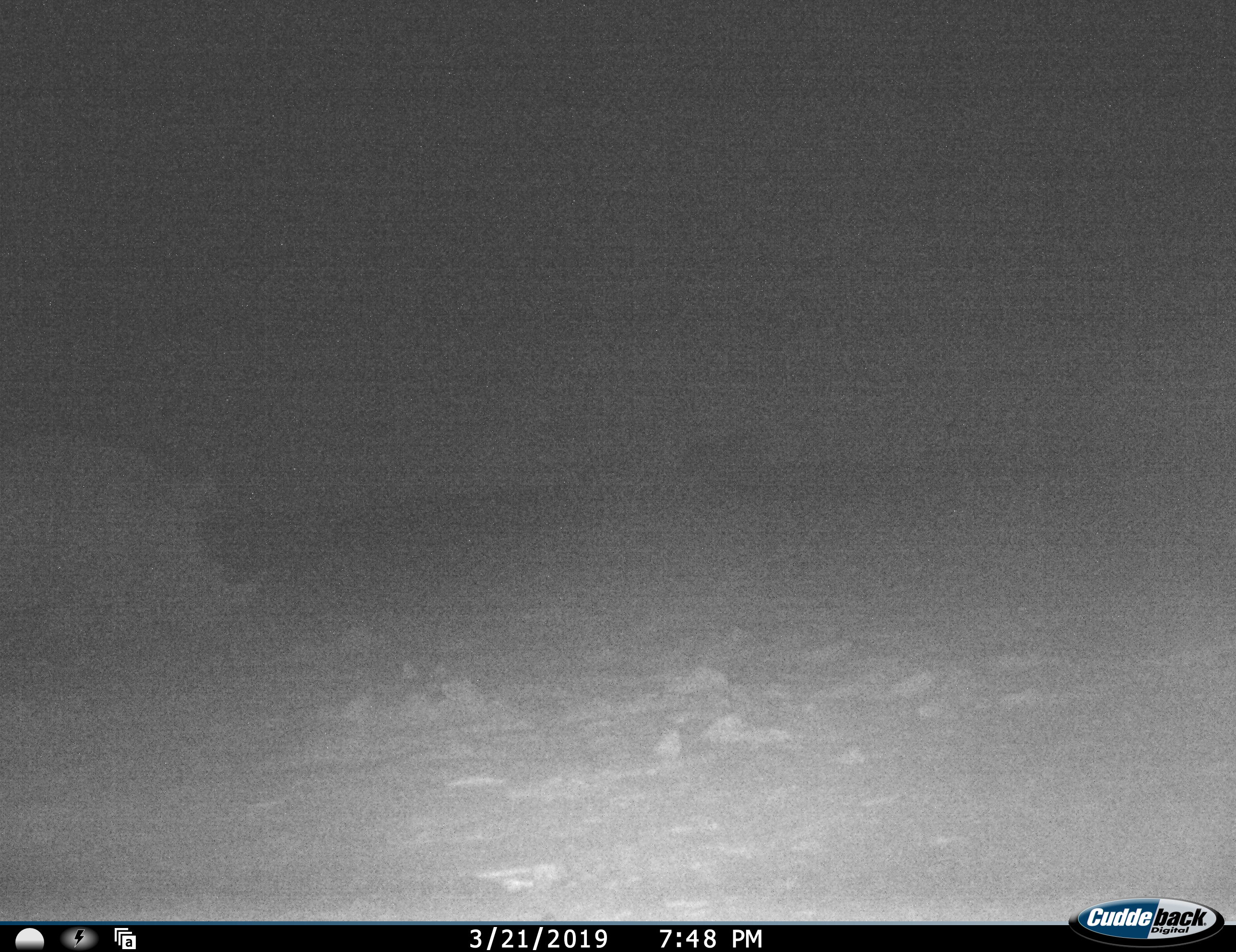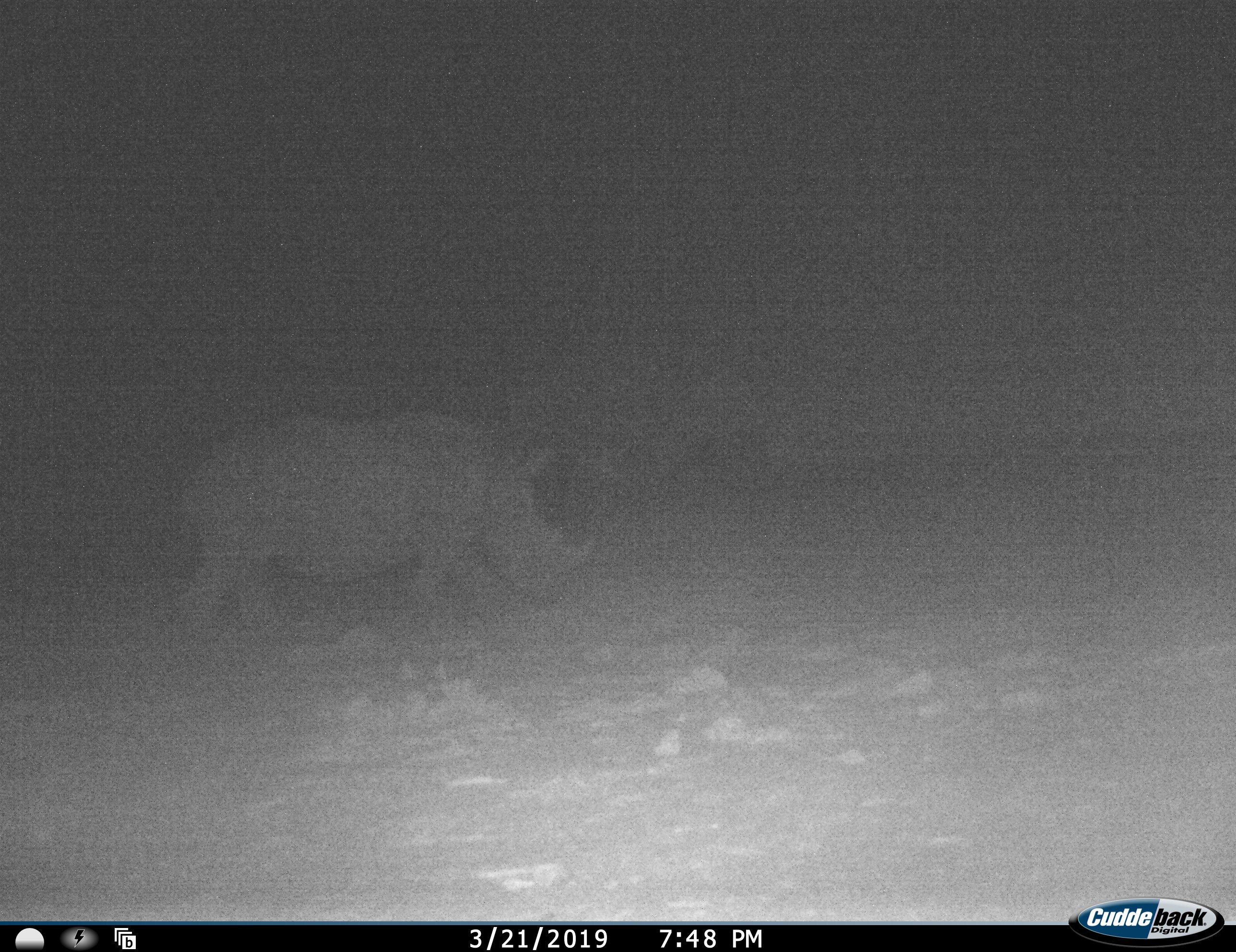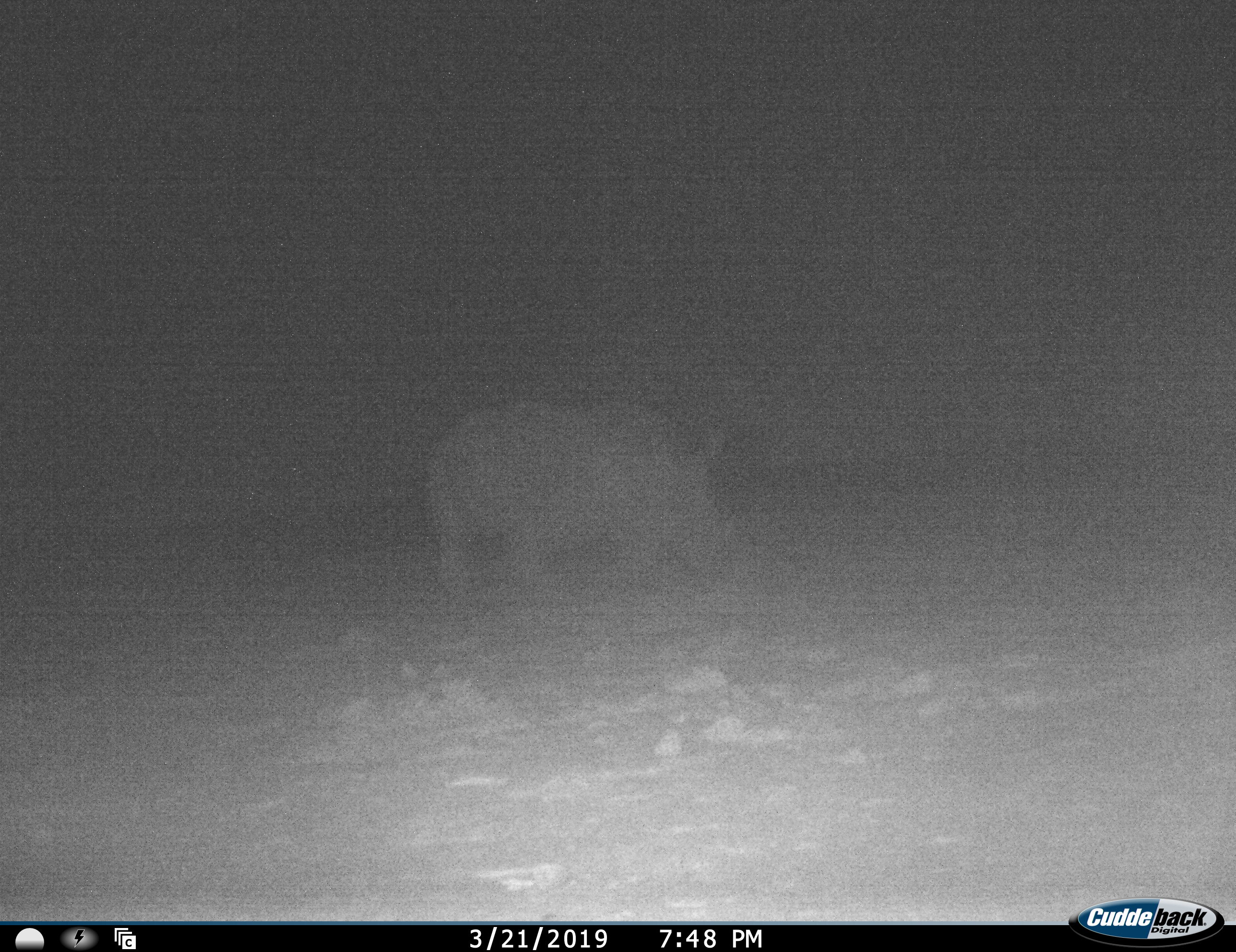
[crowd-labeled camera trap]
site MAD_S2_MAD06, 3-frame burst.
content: unidentified animal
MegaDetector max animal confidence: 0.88